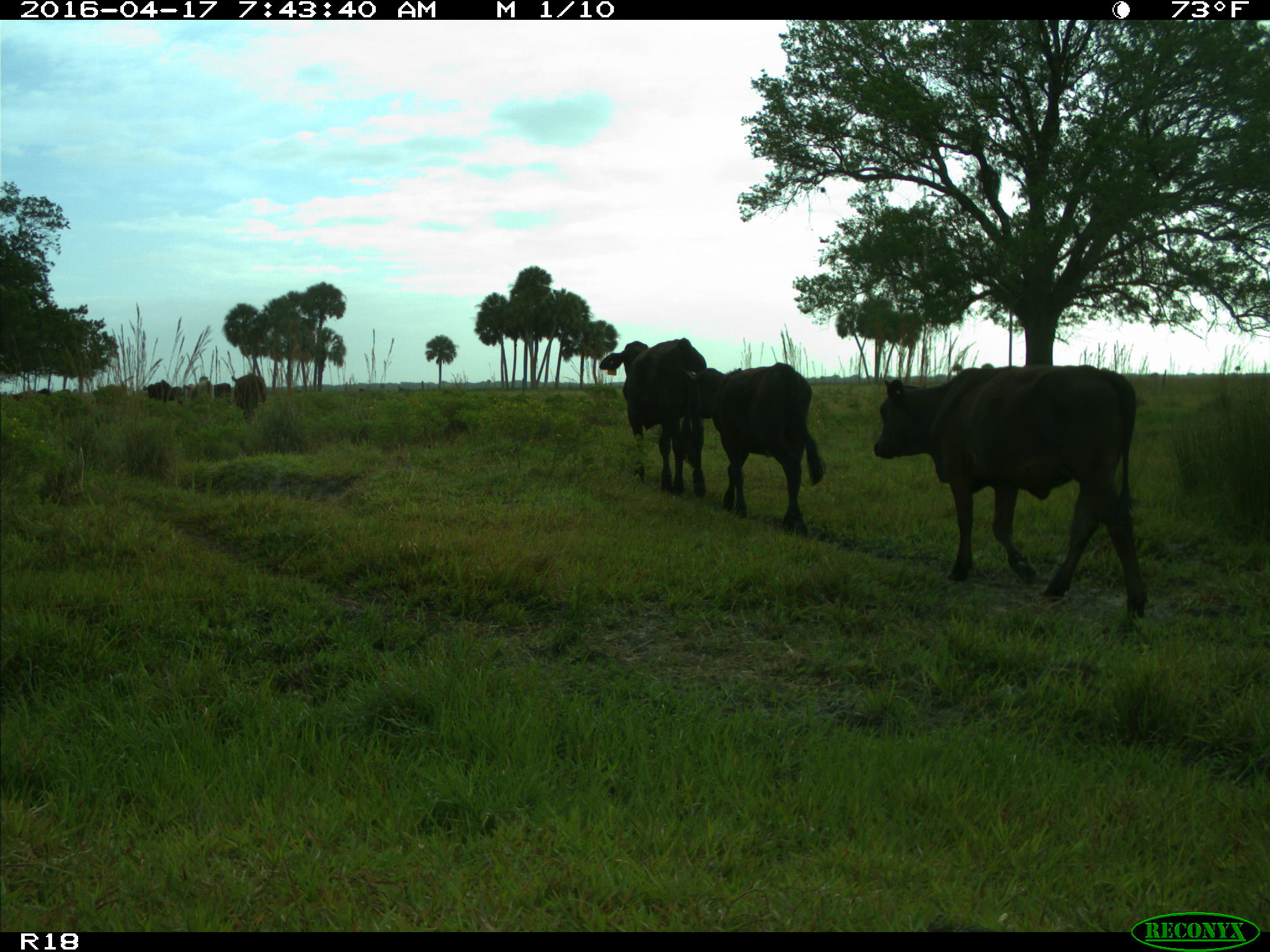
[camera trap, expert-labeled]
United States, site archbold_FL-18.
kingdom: Animalia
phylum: Chordata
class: Mammalia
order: Artiodactyla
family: Bovidae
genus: Bos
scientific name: Bos taurus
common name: domestic cow